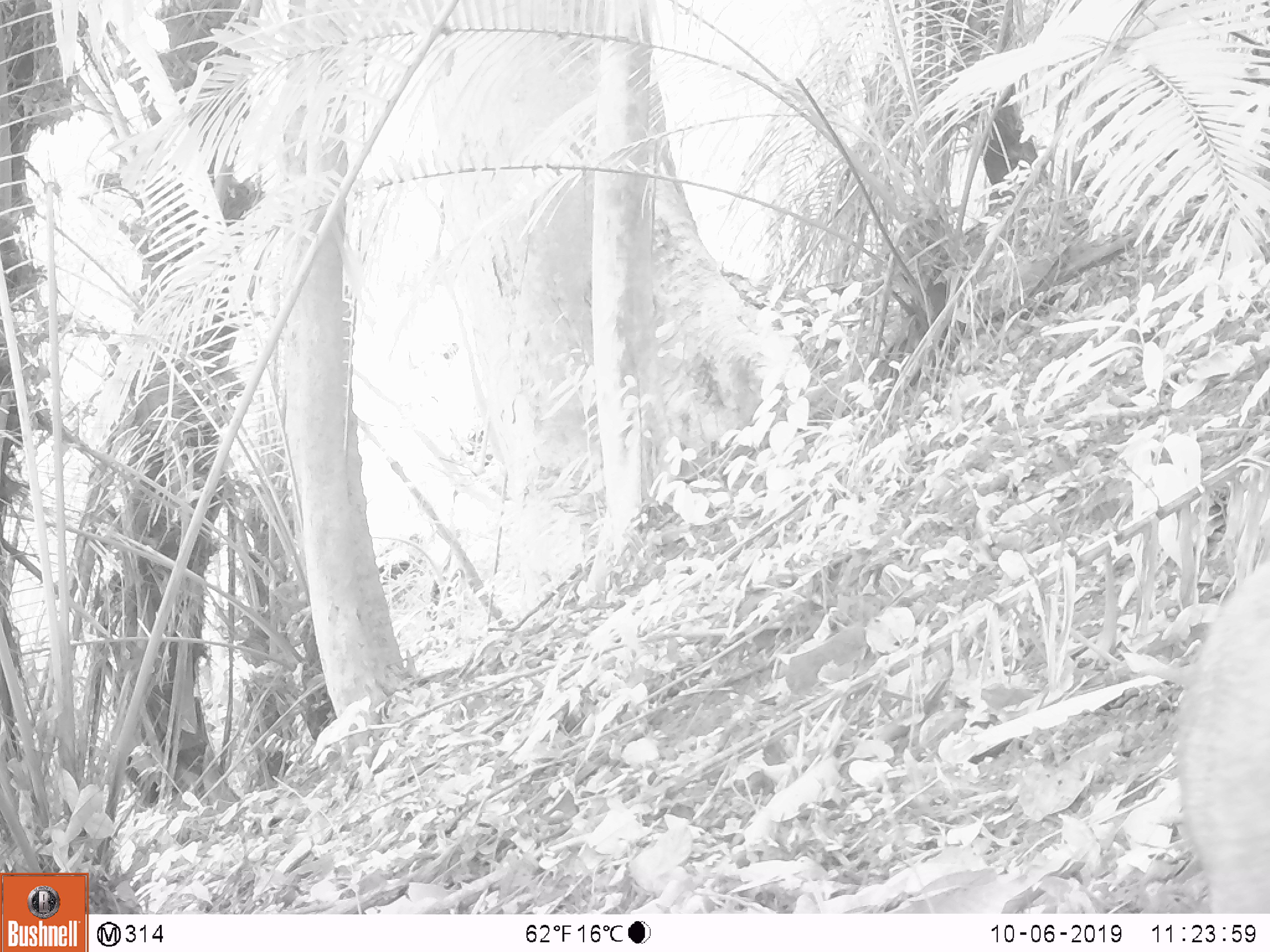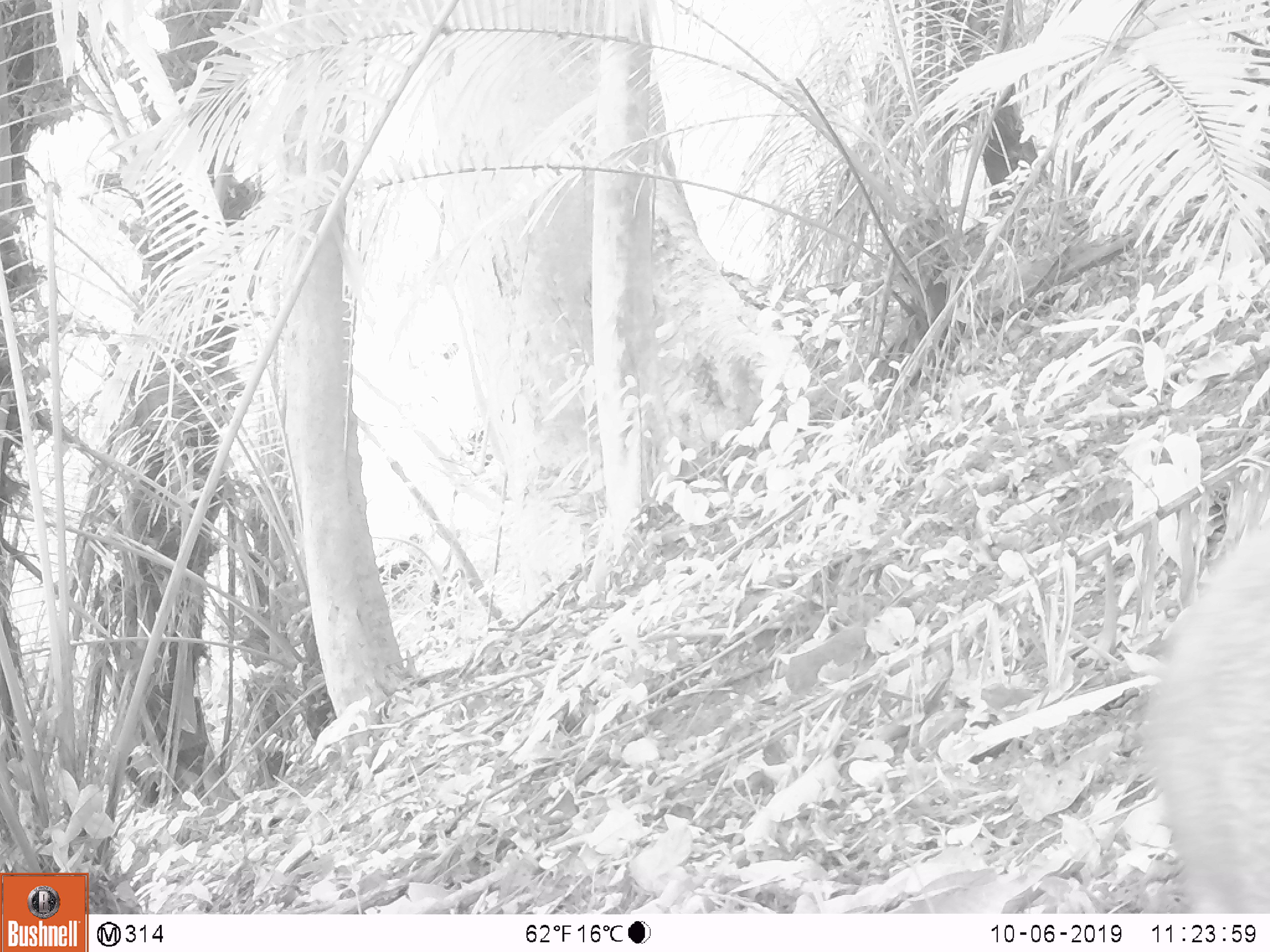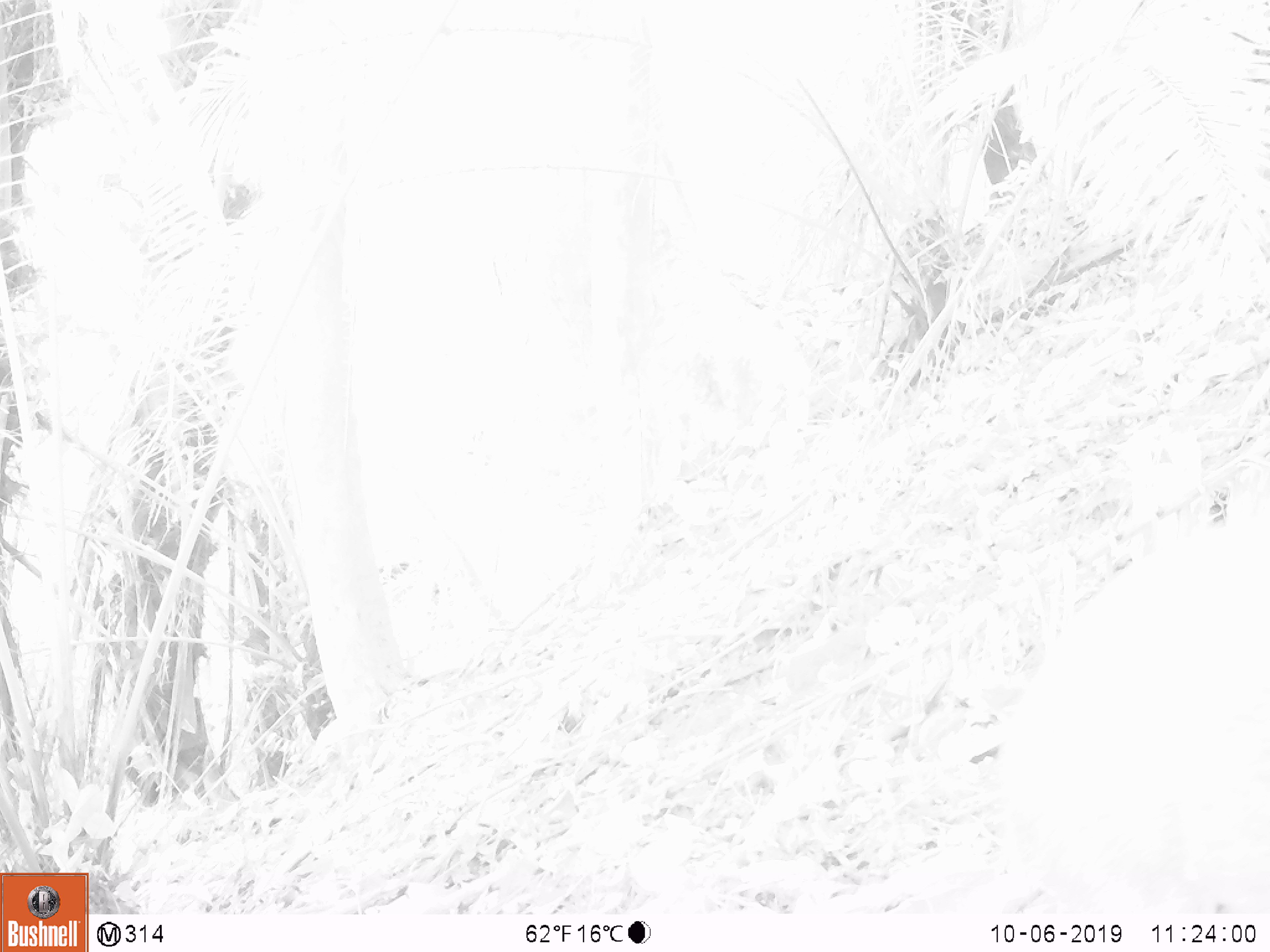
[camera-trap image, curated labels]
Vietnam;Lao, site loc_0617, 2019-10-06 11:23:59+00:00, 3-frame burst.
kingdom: Animalia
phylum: Chordata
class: Mammalia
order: Artiodactyla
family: Suidae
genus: Sus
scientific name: Sus scrofa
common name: eurasian wild pig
Eurasian wild pig (Sus scrofa). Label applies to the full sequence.